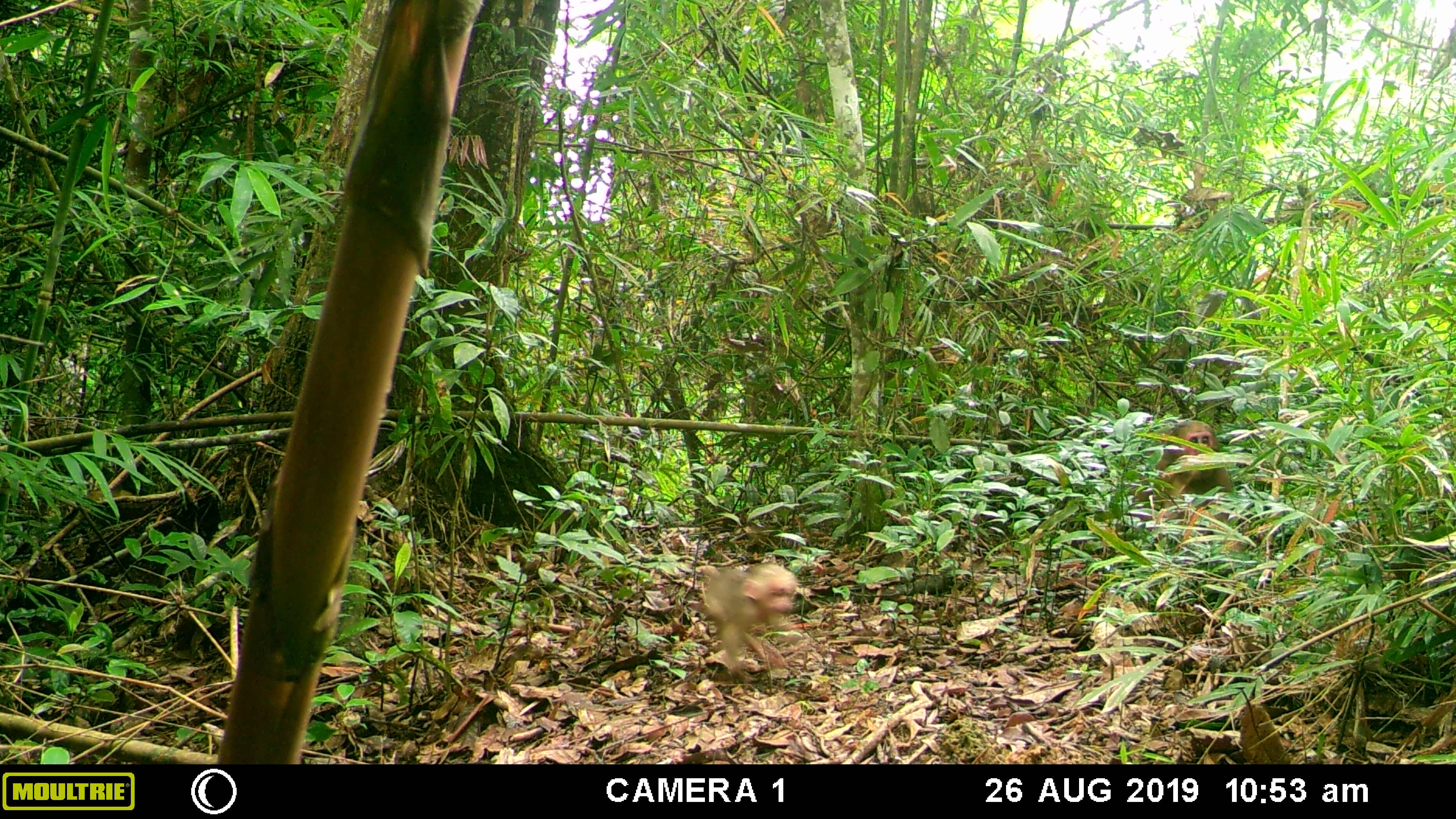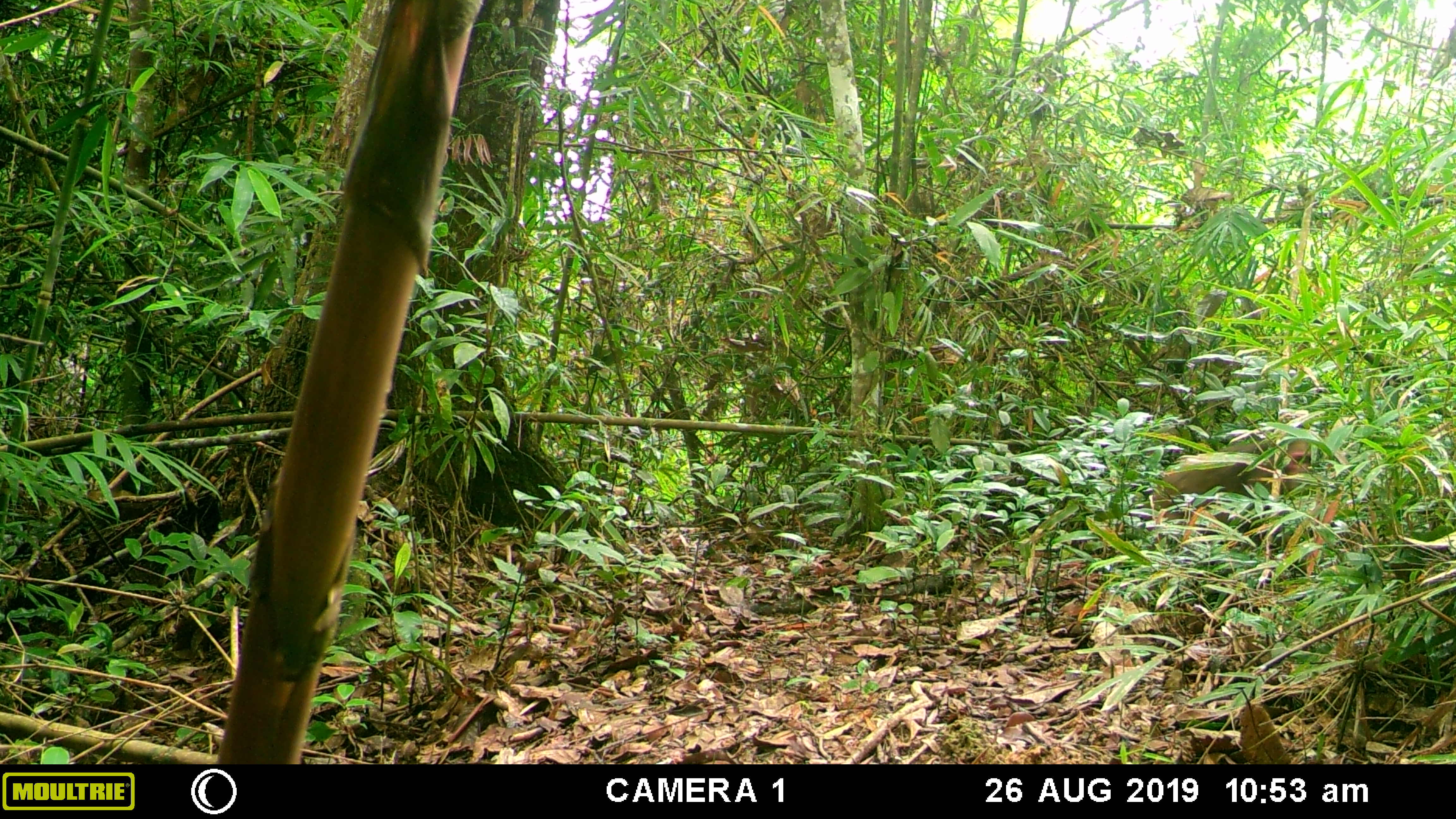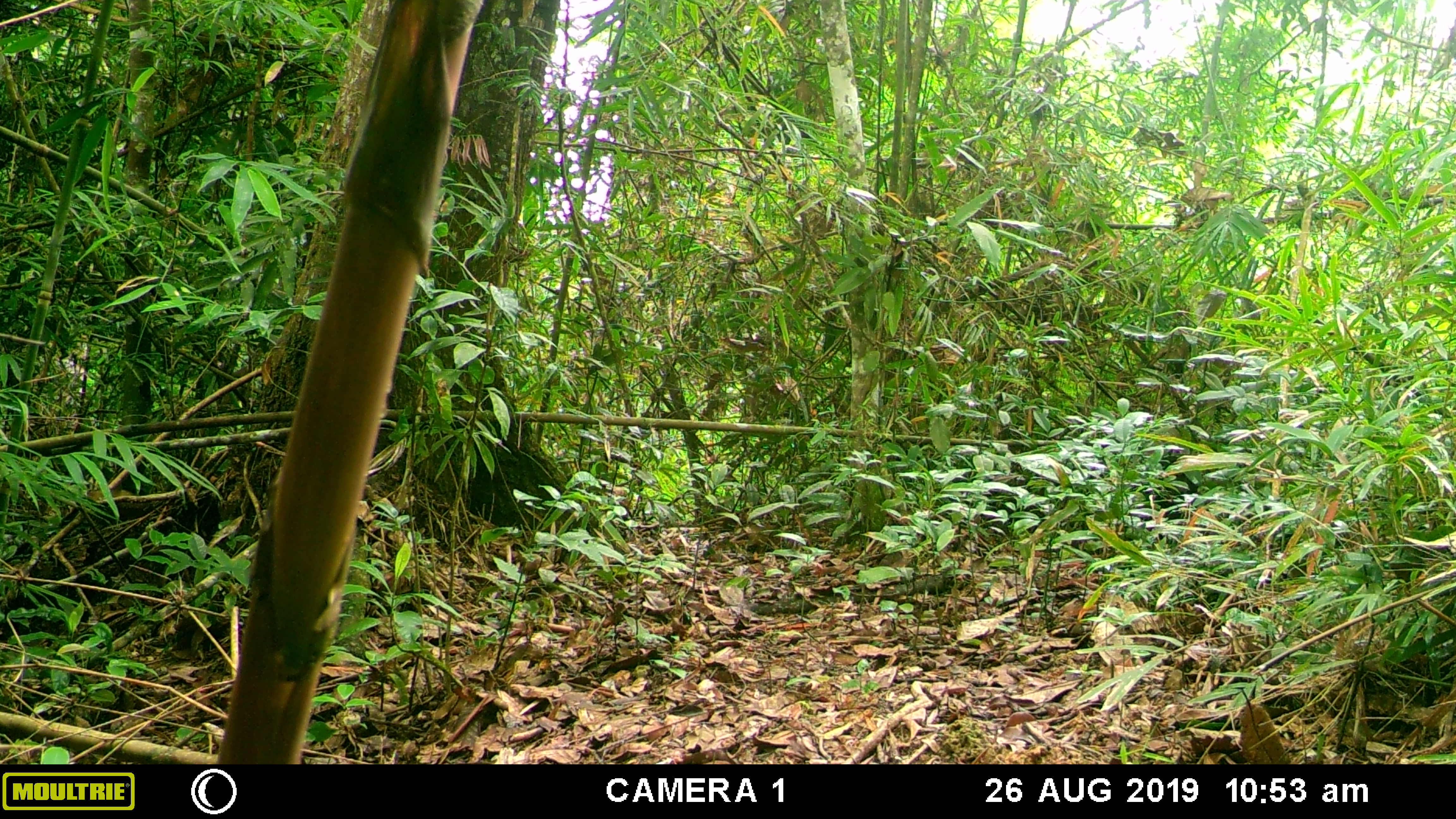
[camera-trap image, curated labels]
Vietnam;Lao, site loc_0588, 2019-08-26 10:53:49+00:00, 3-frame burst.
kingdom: Animalia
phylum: Chordata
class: Mammalia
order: Primates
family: Cercopithecidae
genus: Macaca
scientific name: Macaca arctoides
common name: stump-tailed macaque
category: stump tailed macaque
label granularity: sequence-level